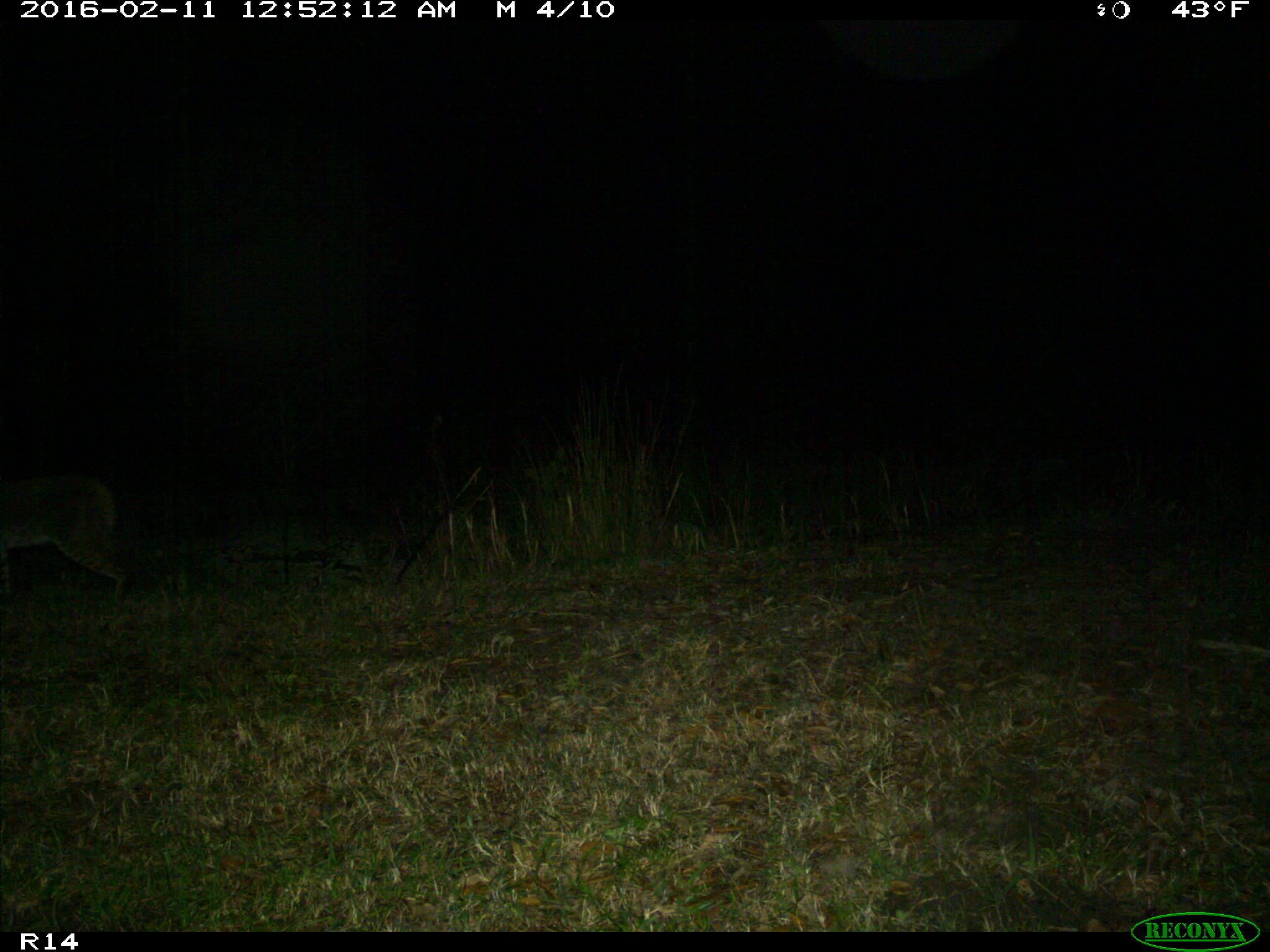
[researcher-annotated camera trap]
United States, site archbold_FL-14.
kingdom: Animalia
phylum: Chordata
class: Mammalia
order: Carnivora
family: Felidae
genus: Lynx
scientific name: Lynx rufus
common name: bobcat